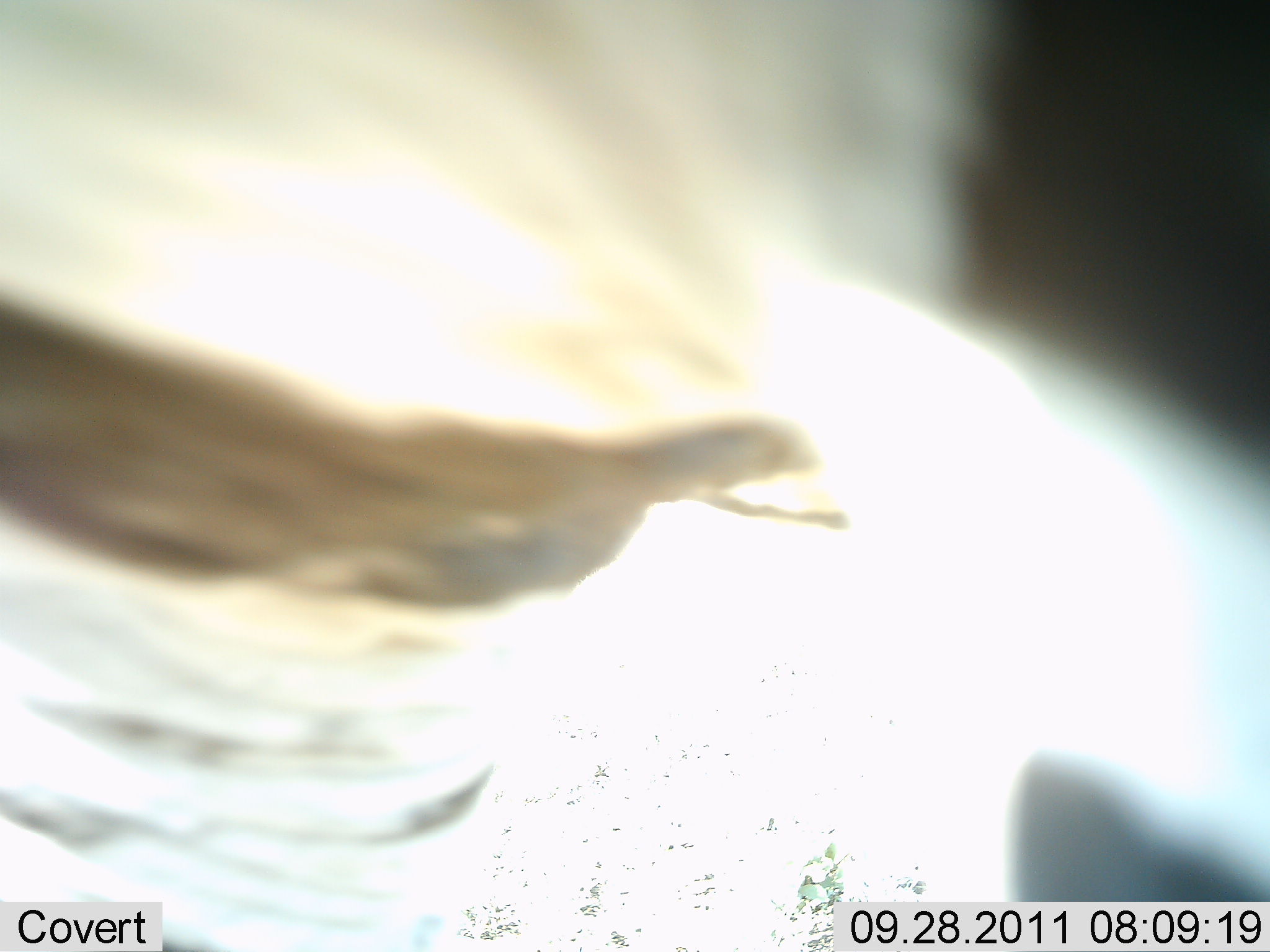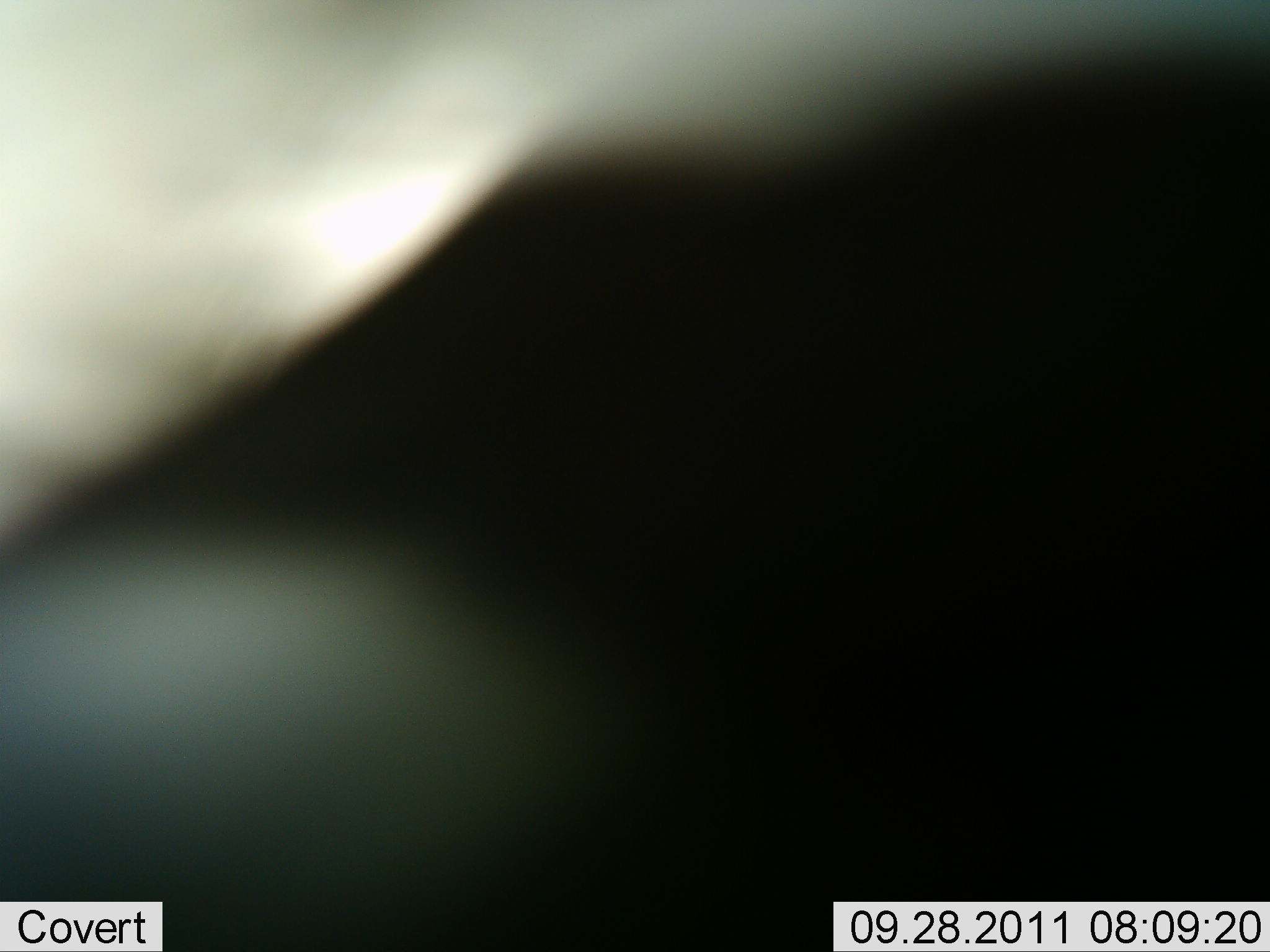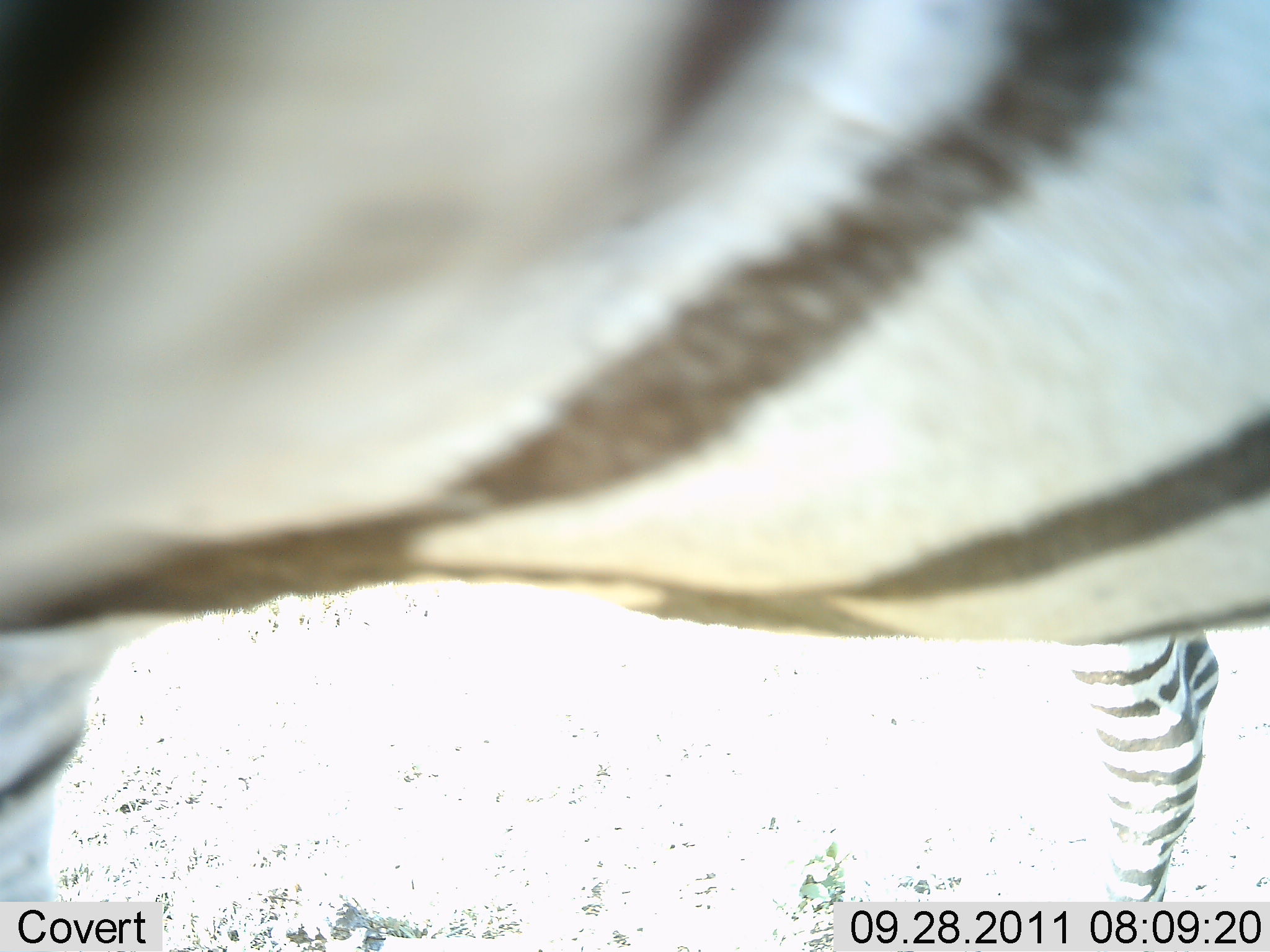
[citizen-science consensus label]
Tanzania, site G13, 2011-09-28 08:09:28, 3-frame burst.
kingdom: Animalia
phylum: Chordata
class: Mammalia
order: Perissodactyla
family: Equidae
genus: Equus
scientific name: Equus quagga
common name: plains zebra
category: zebra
Zebra (plains zebra) (Equus quagga), count 1. Behavior (volunteer vote fractions): standing 42%, resting 0%, moving 58%, interacting 0%. Young present (vote fraction): 0%. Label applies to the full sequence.